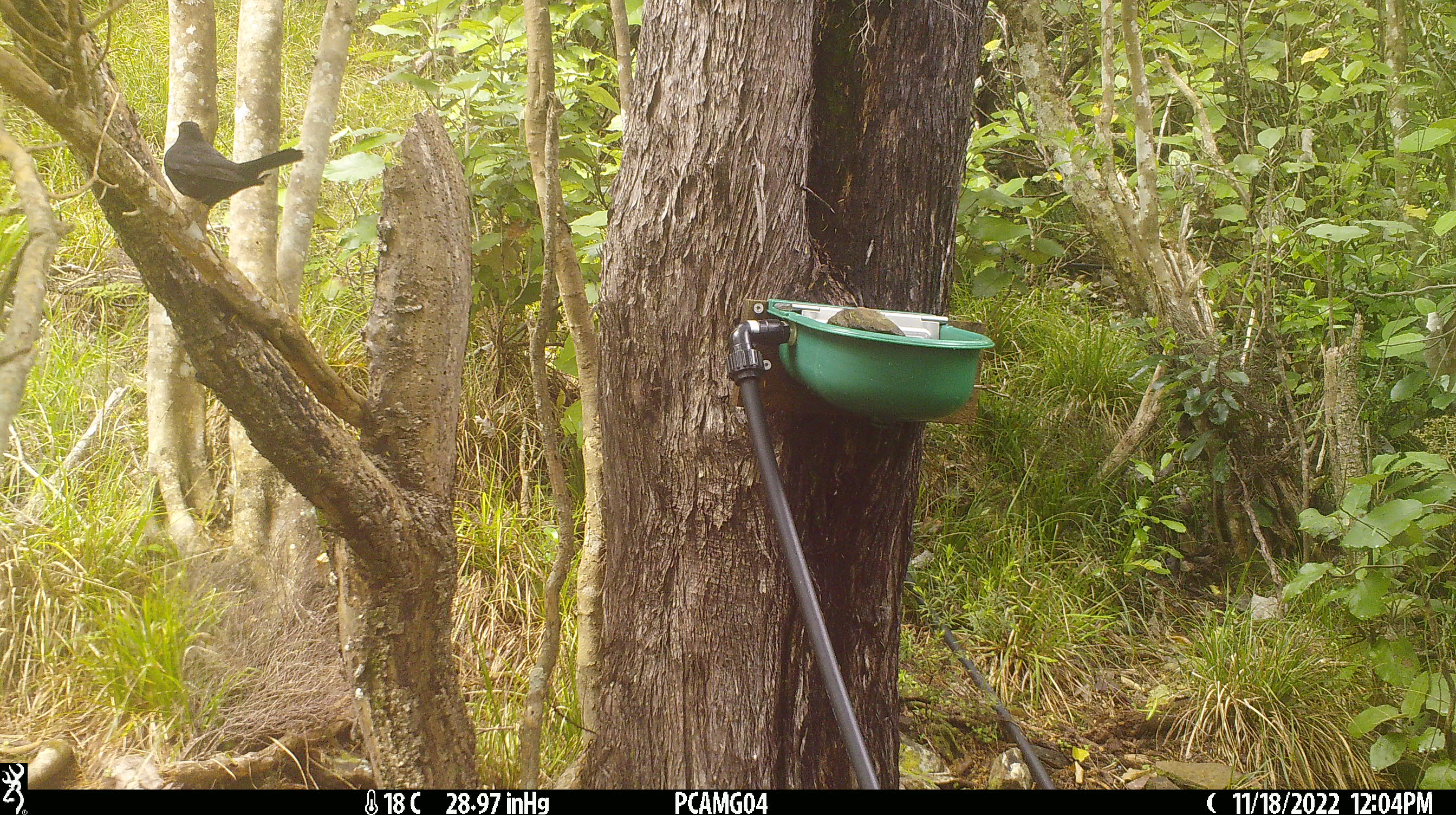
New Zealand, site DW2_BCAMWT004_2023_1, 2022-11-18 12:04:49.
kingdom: Animalia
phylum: Chordata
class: Aves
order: Passeriformes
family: Turdidae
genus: Turdus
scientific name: Turdus merula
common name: eurasian blackbird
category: blackbird